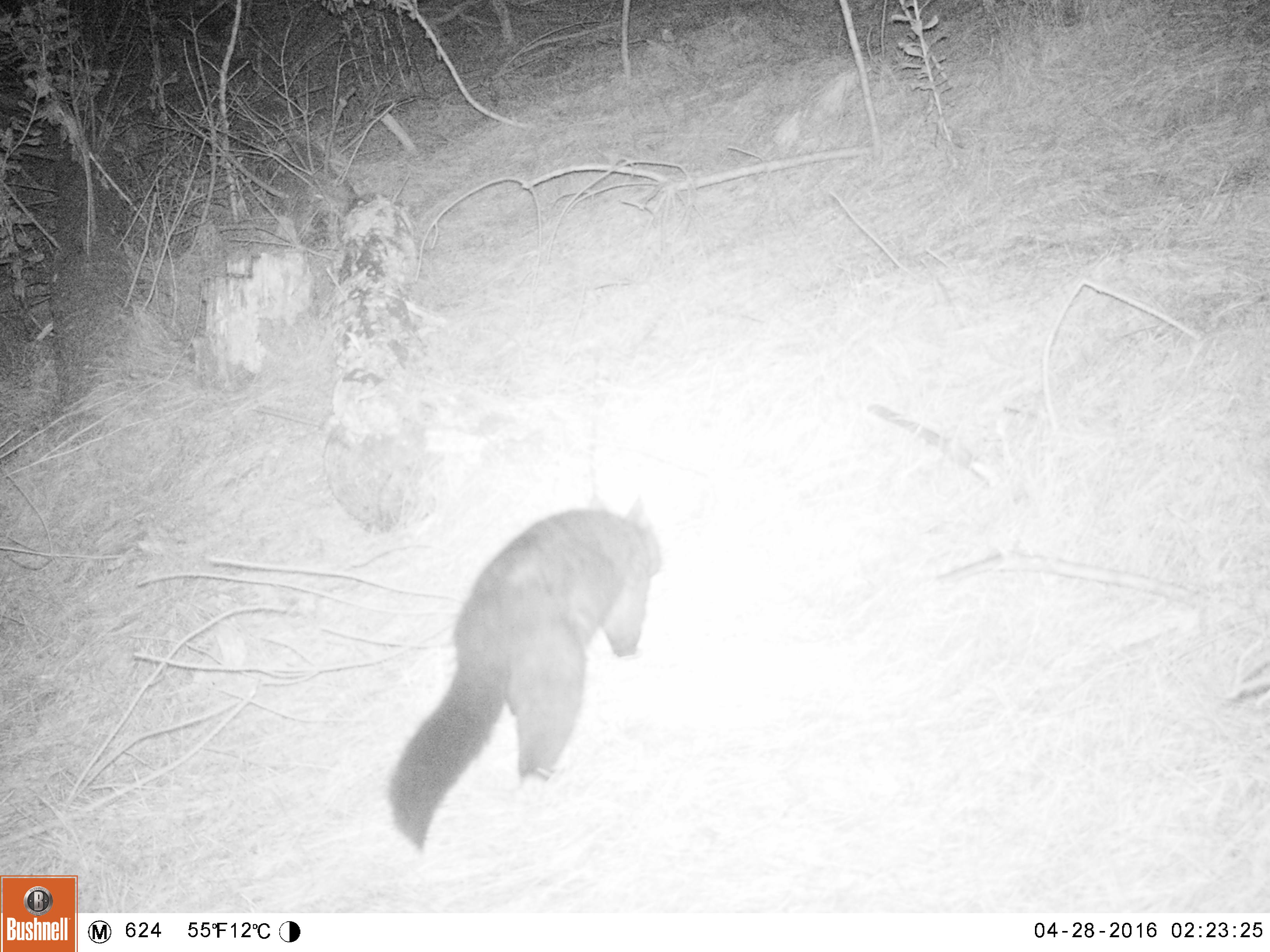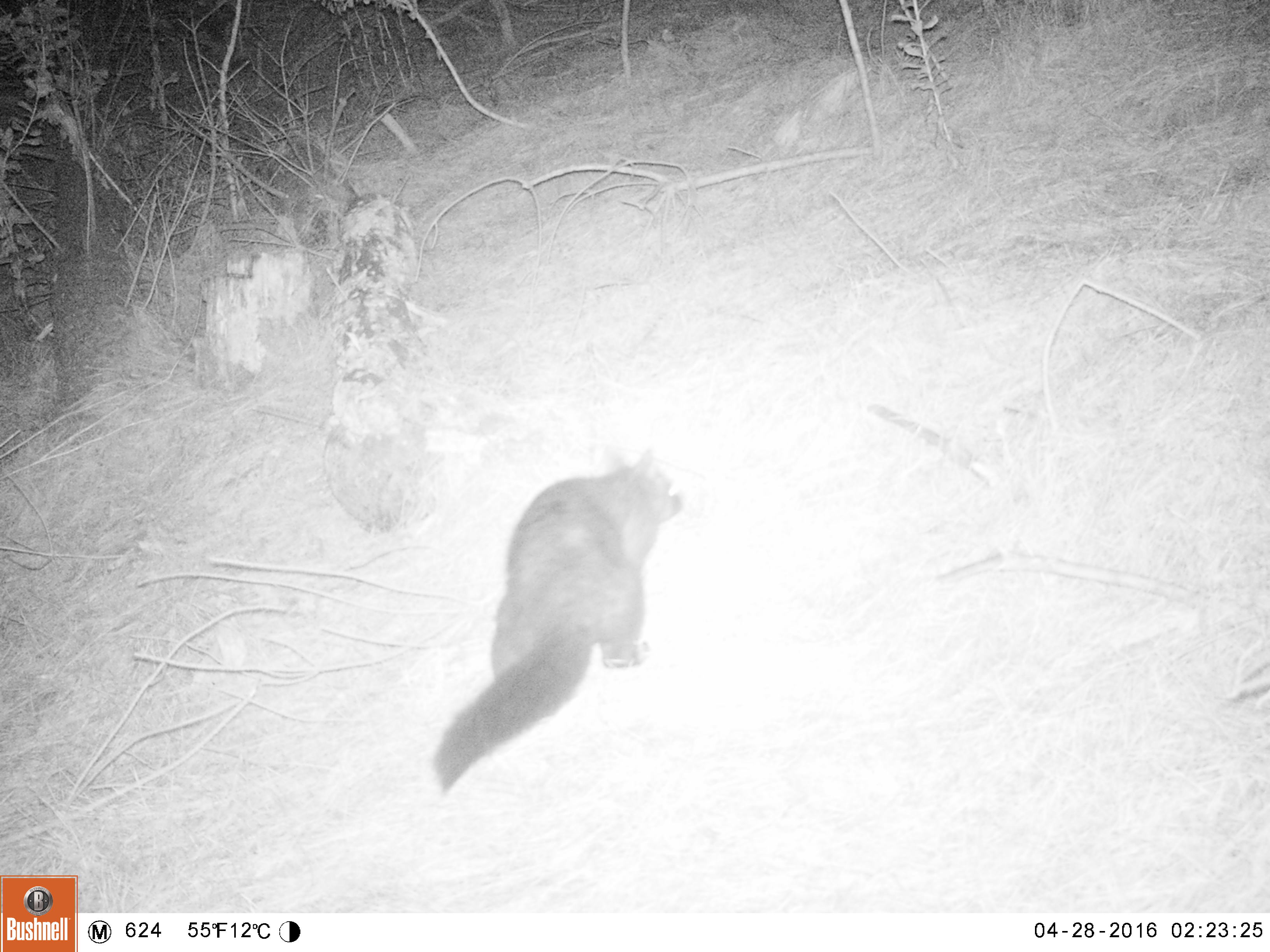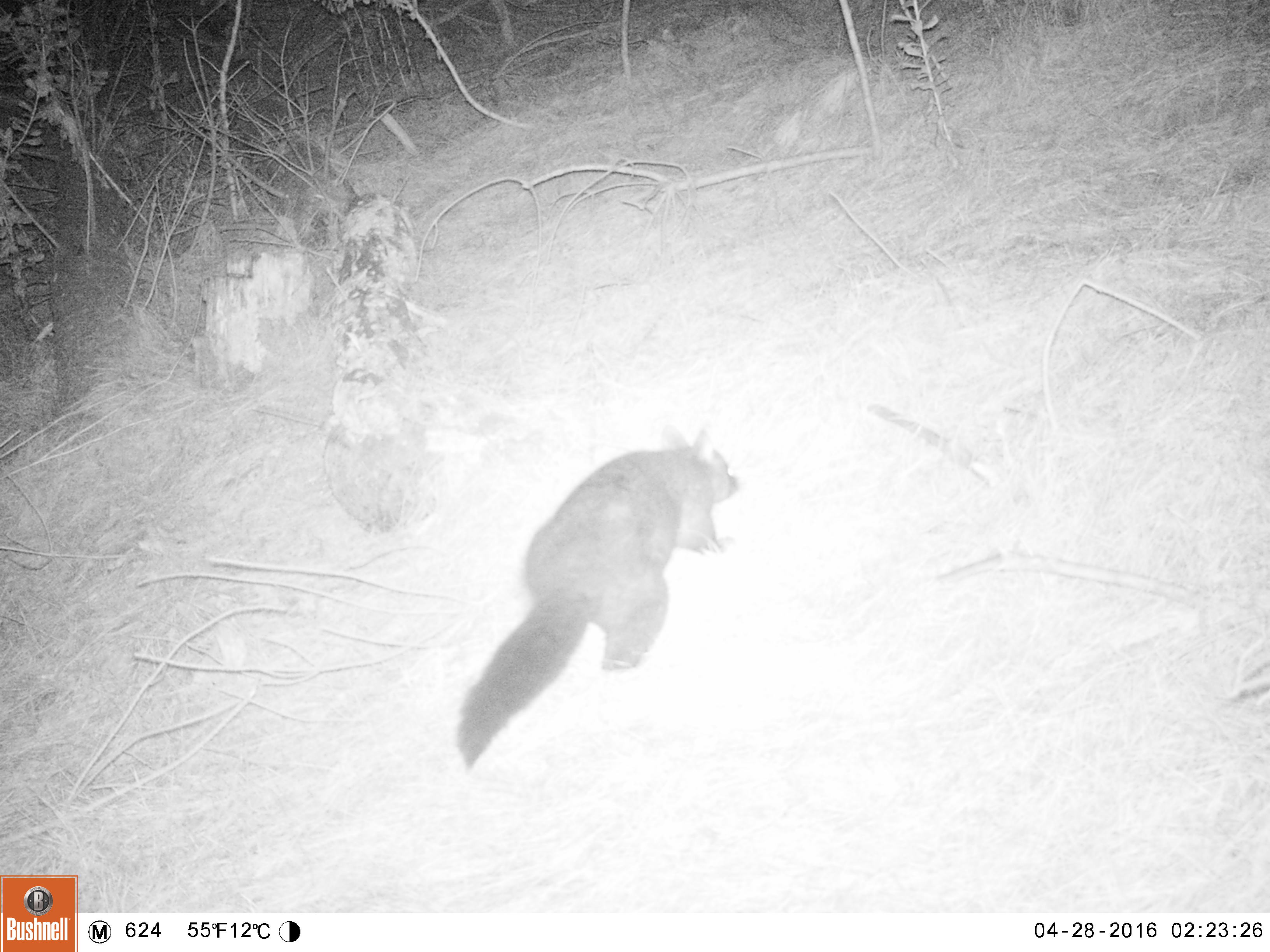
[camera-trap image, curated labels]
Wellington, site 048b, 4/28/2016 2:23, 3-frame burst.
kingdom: Animalia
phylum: Chordata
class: Mammalia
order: Didelphimorphia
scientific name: Didelphimorphia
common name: possum